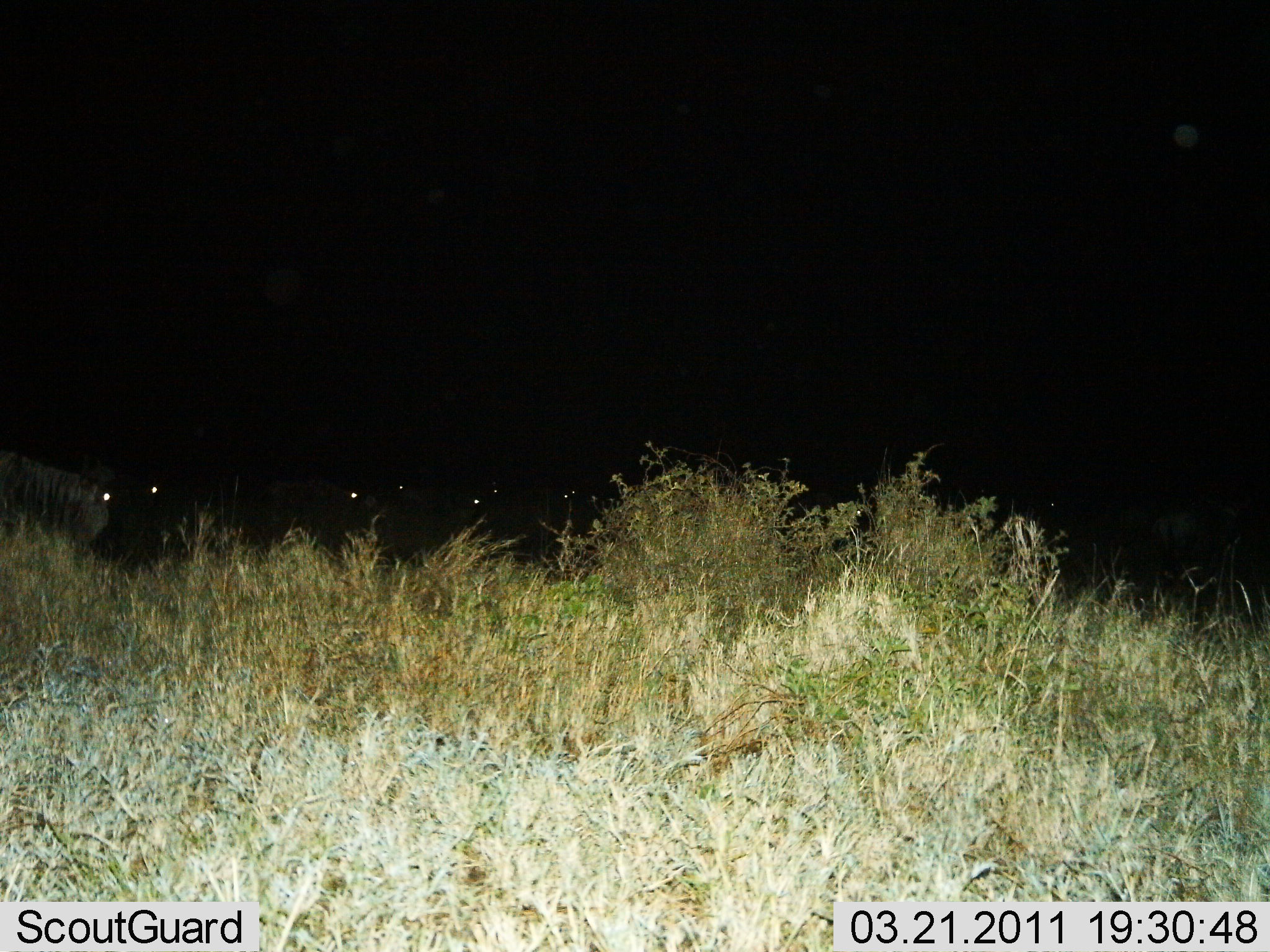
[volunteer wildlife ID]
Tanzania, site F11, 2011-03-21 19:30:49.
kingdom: Animalia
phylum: Chordata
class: Mammalia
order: Artiodactyla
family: Bovidae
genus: Connochaetes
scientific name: Connochaetes taurinus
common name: blue wildebeest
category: wildebeest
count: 8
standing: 56%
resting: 0%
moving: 44%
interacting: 0%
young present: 0%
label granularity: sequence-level